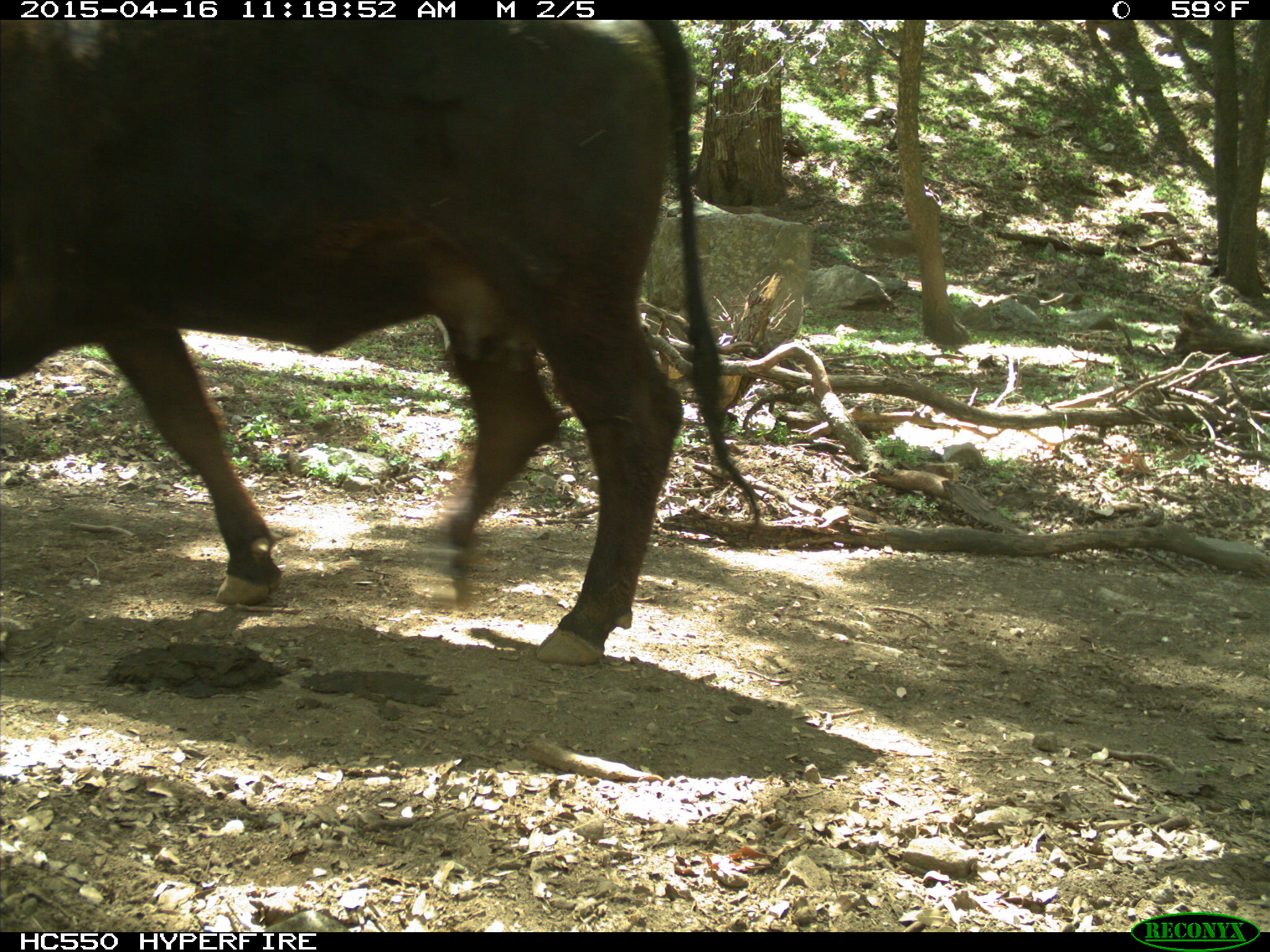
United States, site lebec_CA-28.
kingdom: Animalia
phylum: Chordata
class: Mammalia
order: Artiodactyla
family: Bovidae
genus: Bos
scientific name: Bos taurus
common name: domestic cow